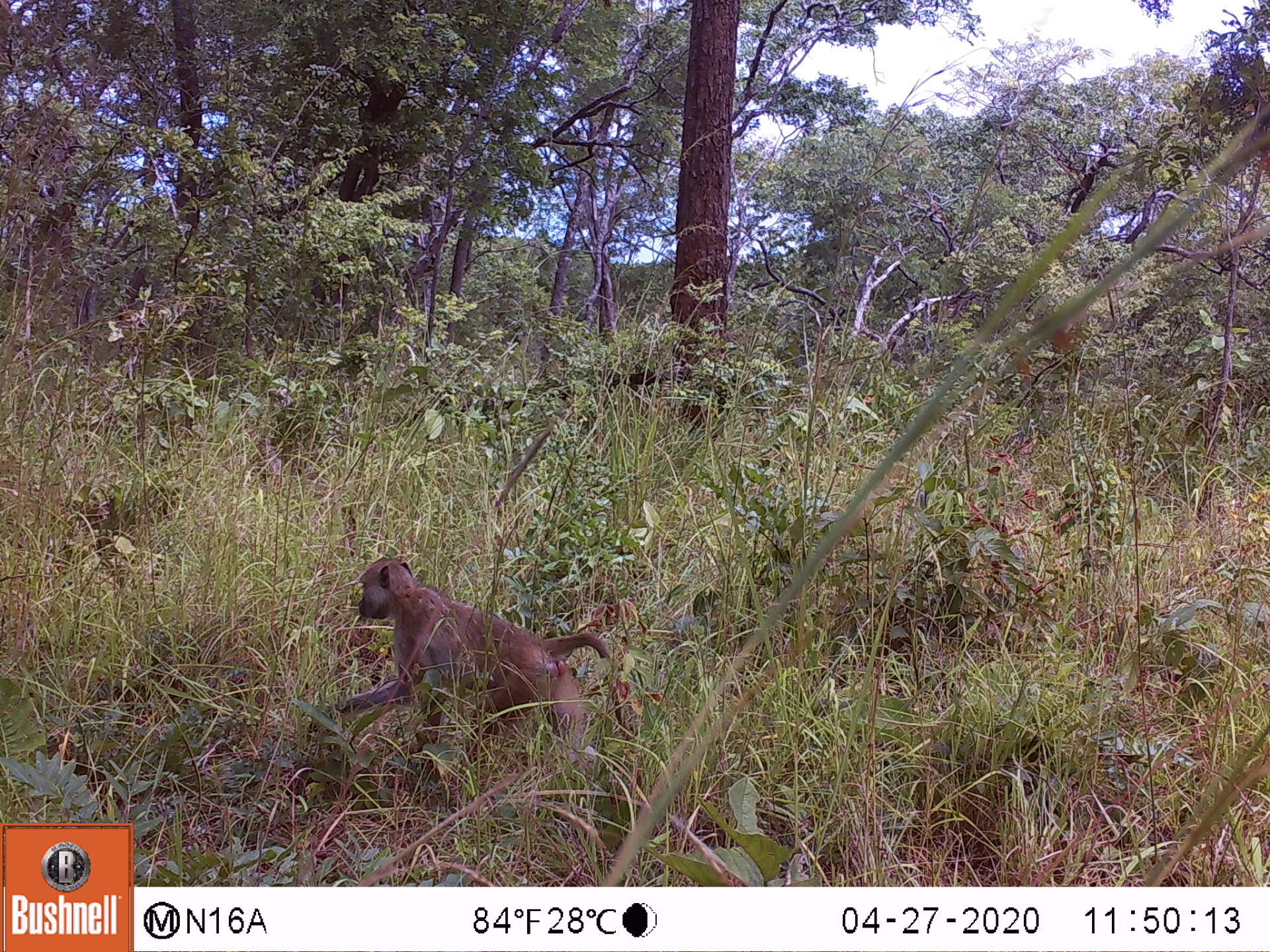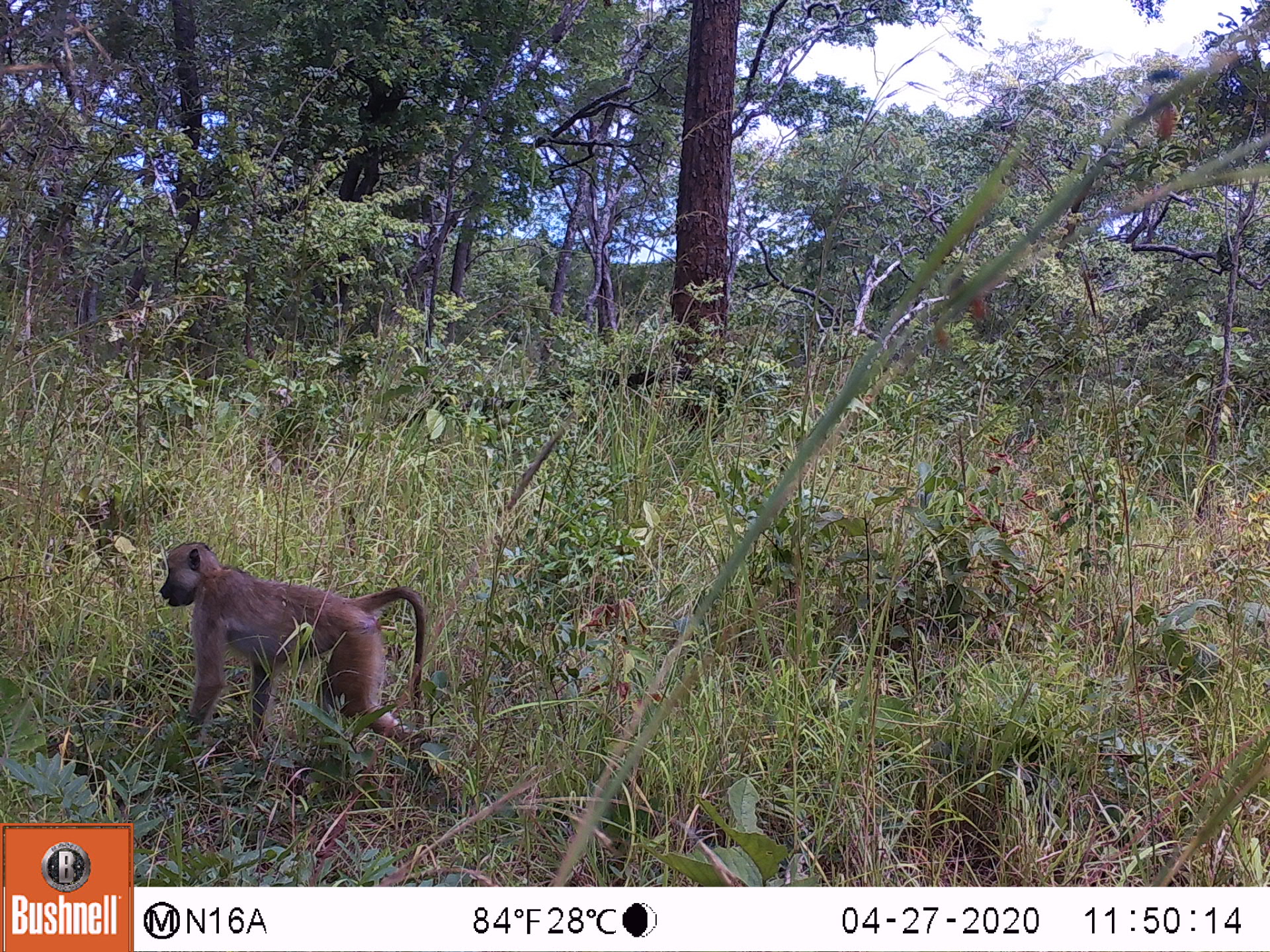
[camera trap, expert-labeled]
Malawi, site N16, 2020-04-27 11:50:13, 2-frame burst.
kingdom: Animalia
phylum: Chordata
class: Mammalia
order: Primates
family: Cercopithecidae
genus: Papio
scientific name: Papio cynocephalus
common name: yellow baboon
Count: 1.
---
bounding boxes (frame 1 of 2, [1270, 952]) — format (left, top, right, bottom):
yellow baboon: (306, 556, 634, 752)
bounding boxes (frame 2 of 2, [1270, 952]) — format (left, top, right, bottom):
yellow baboon: (157, 542, 427, 746)